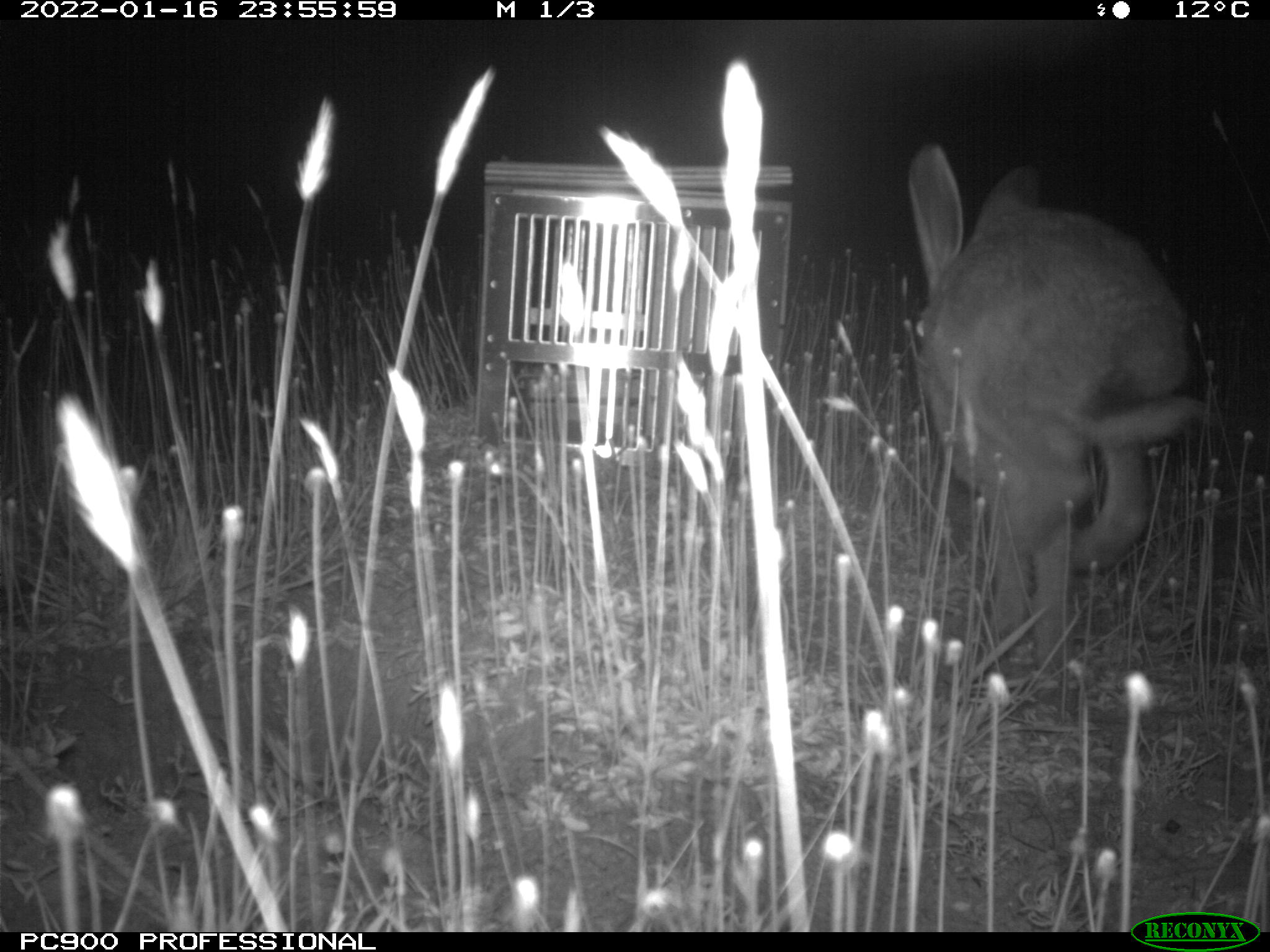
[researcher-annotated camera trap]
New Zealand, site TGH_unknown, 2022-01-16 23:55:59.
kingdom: Animalia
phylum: Chordata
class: Mammalia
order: Lagomorpha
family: Leporidae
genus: Lepus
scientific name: Lepus europaeus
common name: brown hare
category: hare